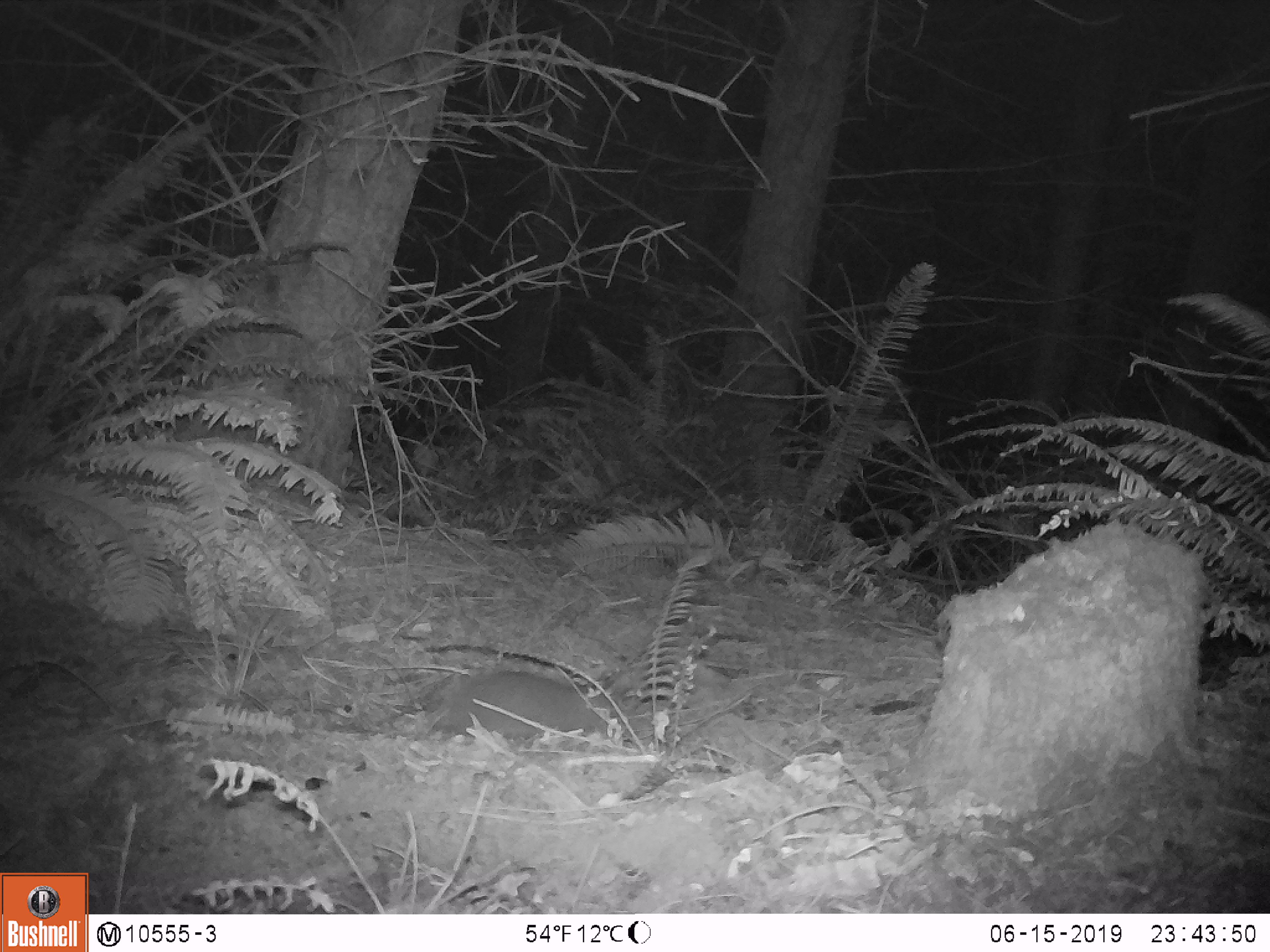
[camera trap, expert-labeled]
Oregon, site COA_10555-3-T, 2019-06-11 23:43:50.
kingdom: Animalia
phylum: Chordata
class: Mammalia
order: Rodentia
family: Aplodontiidae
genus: Aplodontia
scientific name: Aplodontia rufa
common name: mountain beaver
Mountain beaver (Aplodontia rufa).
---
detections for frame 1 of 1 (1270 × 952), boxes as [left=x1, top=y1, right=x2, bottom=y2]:
mountain beaver: [left=443, top=672, right=617, bottom=743]